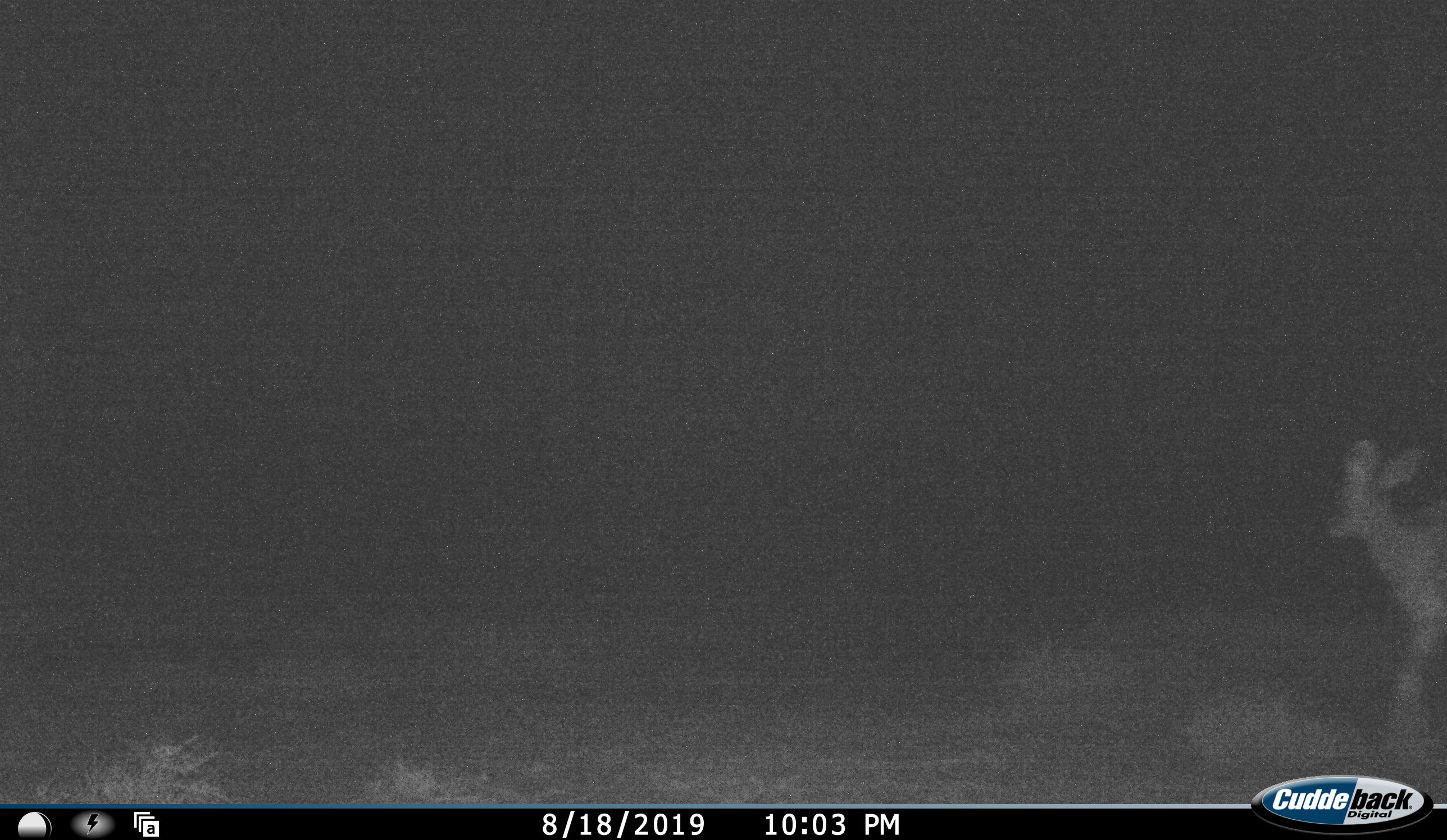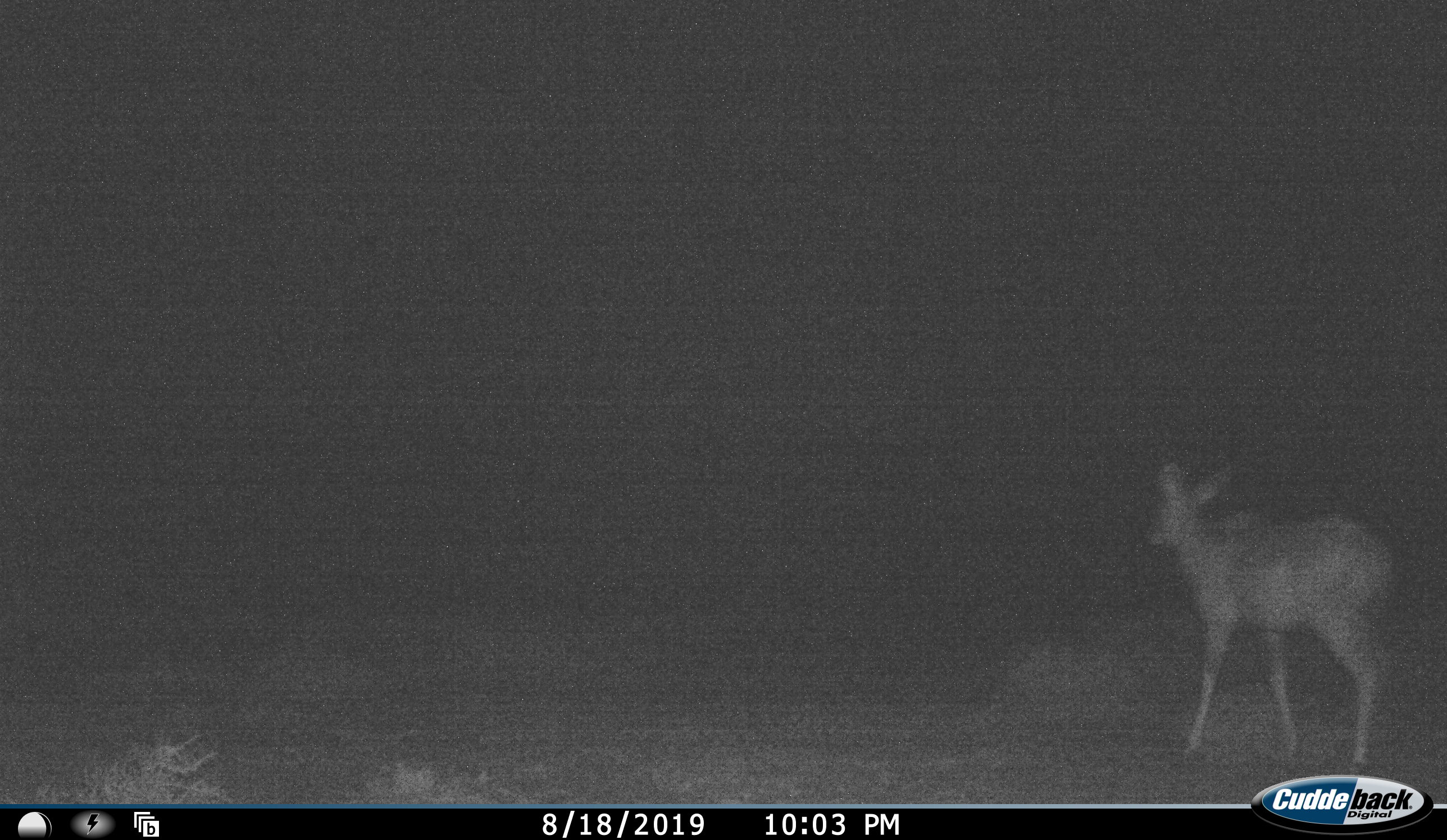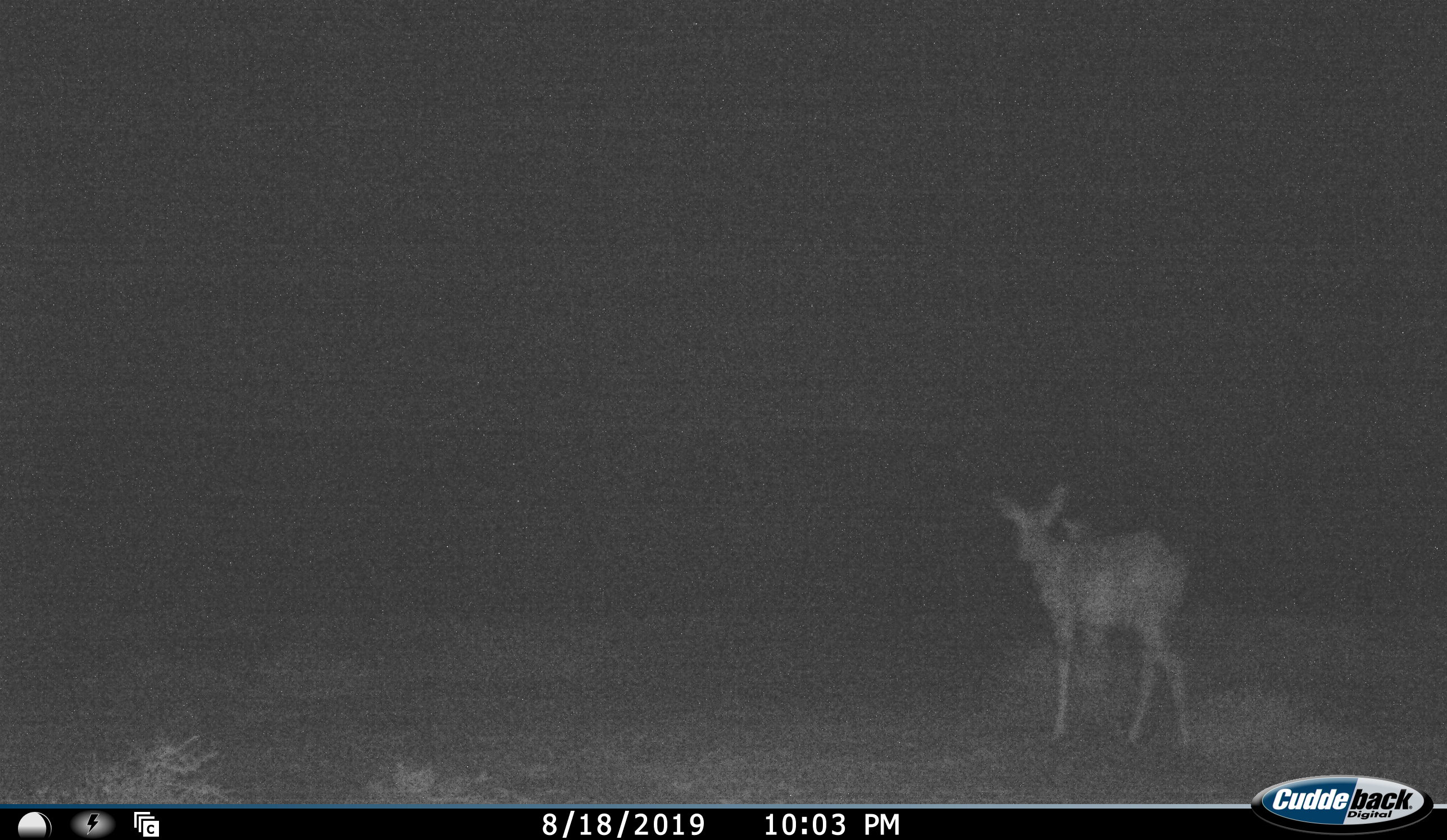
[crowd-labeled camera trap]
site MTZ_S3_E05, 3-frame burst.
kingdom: Animalia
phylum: Chordata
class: Mammalia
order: Artiodactyla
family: Bovidae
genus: Redunca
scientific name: Redunca fulvorufula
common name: mountain reedbuck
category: reedbuckmountain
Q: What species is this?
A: Reedbuckmountain (mountain reedbuck) (Redunca fulvorufula).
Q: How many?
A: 1.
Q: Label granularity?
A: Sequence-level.